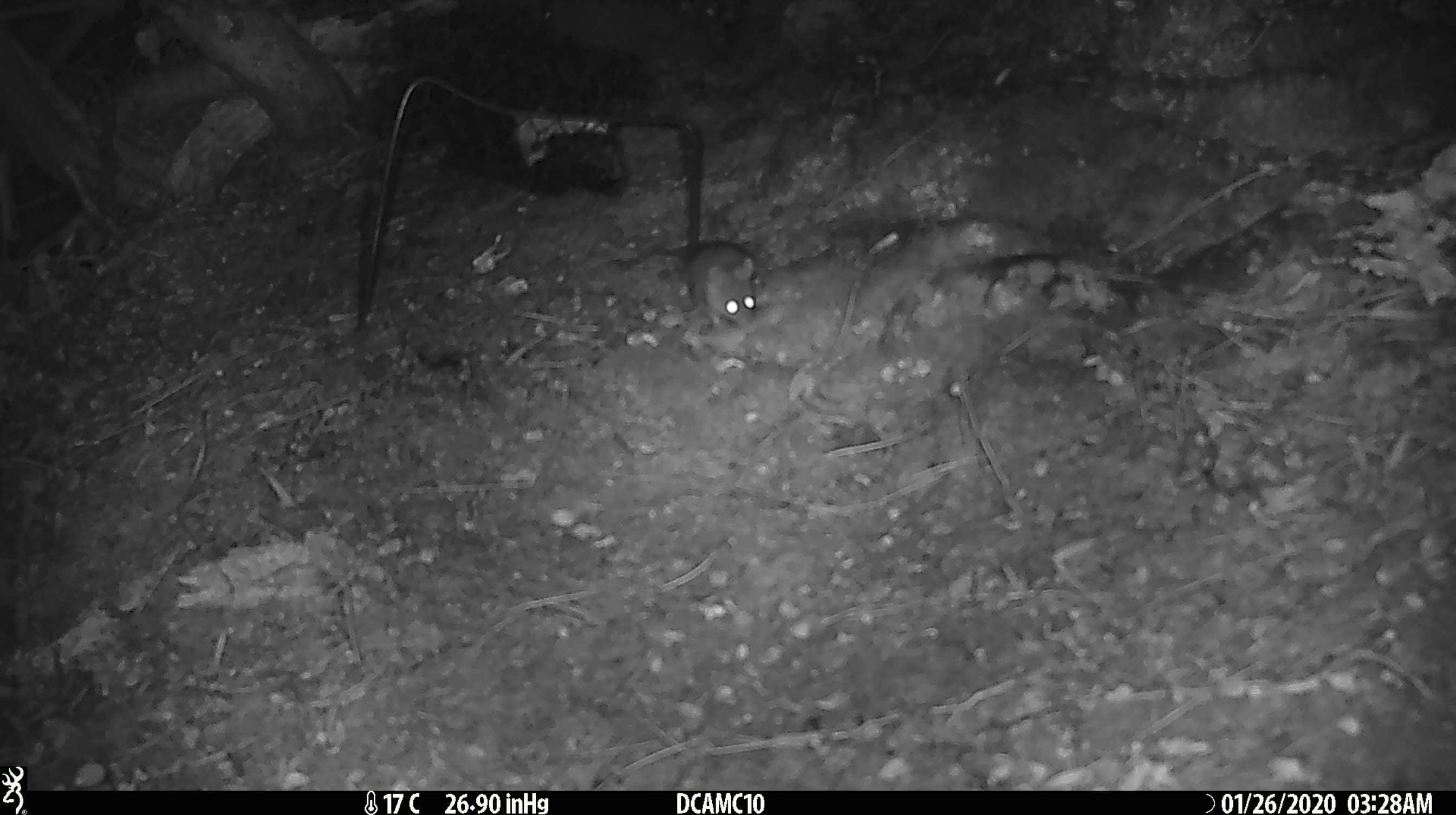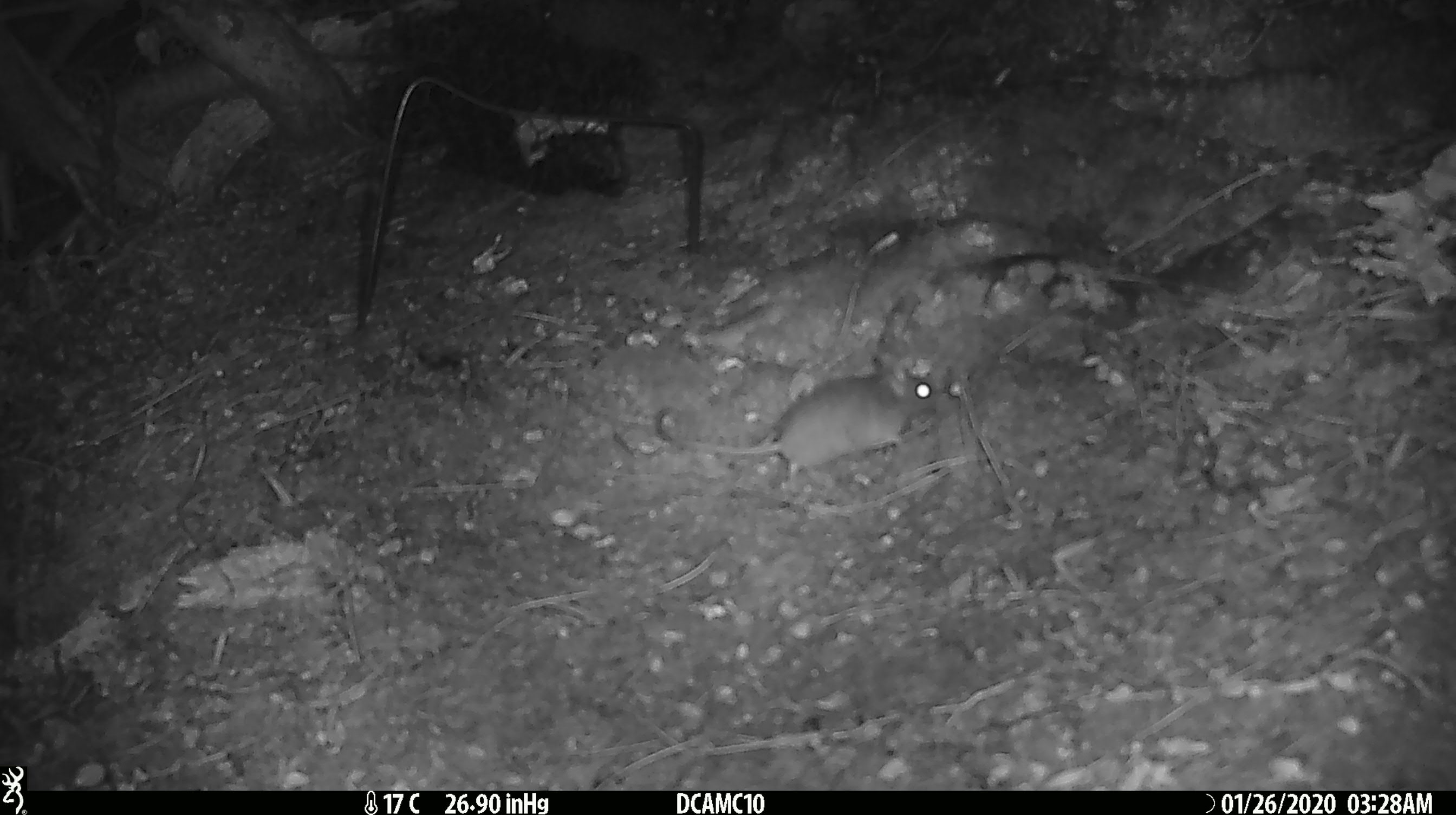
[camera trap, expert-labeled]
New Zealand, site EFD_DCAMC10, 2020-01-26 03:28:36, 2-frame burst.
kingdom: Animalia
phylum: Chordata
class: Mammalia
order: Rodentia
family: Muridae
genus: Mus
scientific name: Mus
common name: mouse